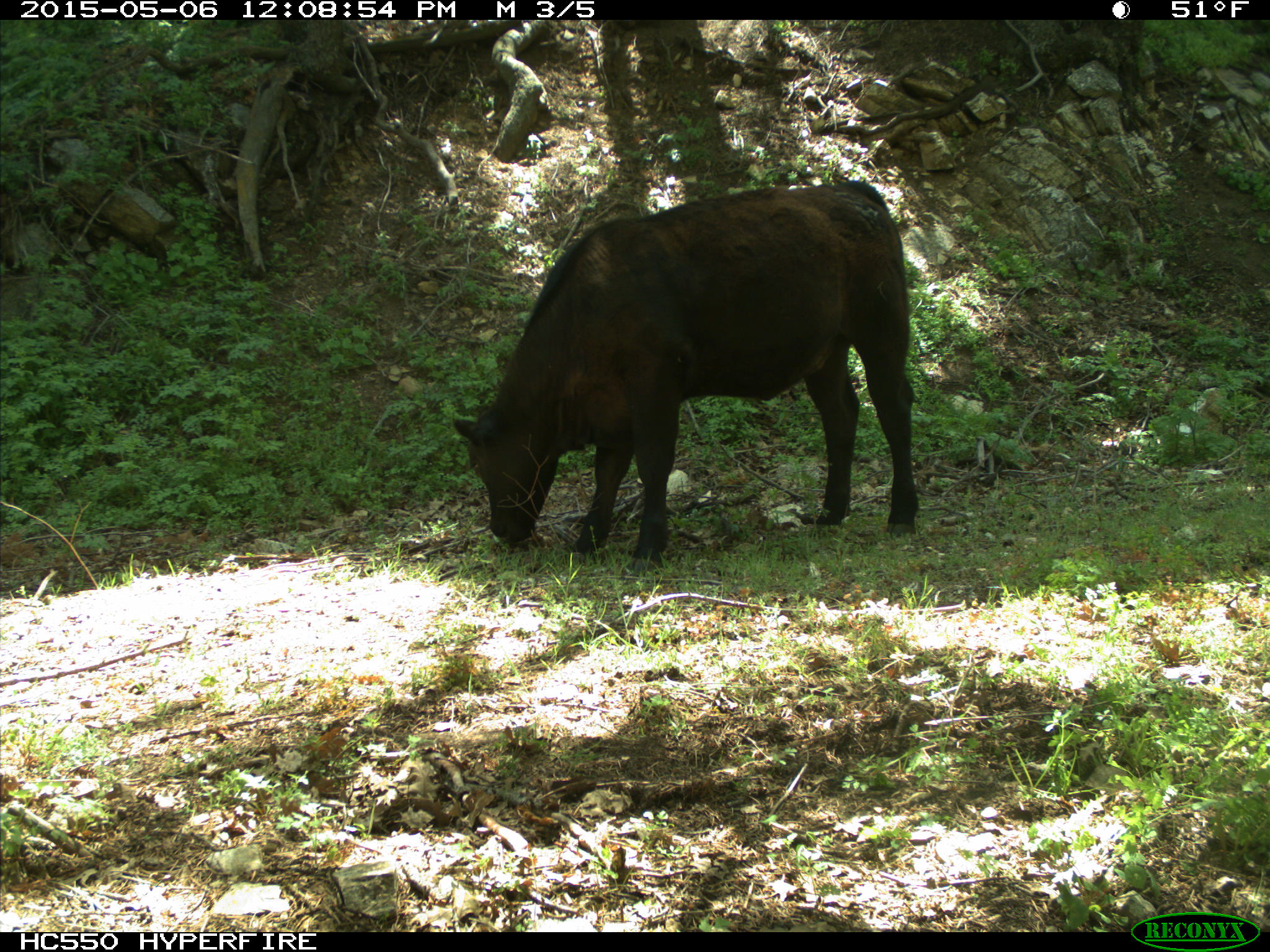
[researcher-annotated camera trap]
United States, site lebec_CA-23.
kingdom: Animalia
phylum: Chordata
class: Mammalia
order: Artiodactyla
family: Bovidae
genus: Bos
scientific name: Bos taurus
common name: domestic cow